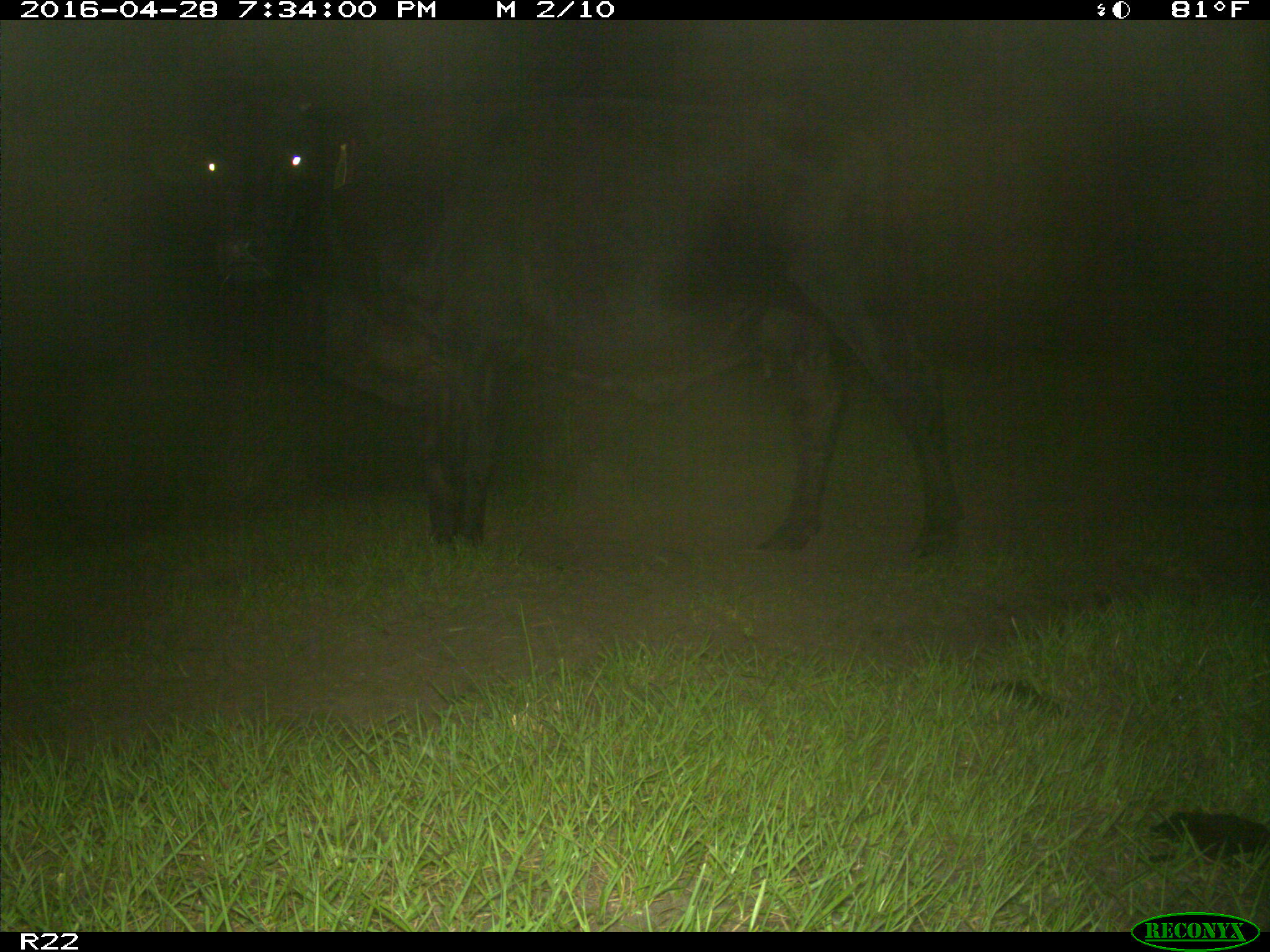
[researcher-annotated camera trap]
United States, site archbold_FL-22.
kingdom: Animalia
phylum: Chordata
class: Mammalia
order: Artiodactyla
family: Bovidae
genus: Bos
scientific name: Bos taurus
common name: domestic cow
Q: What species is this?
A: Bos taurus (domestic cow).